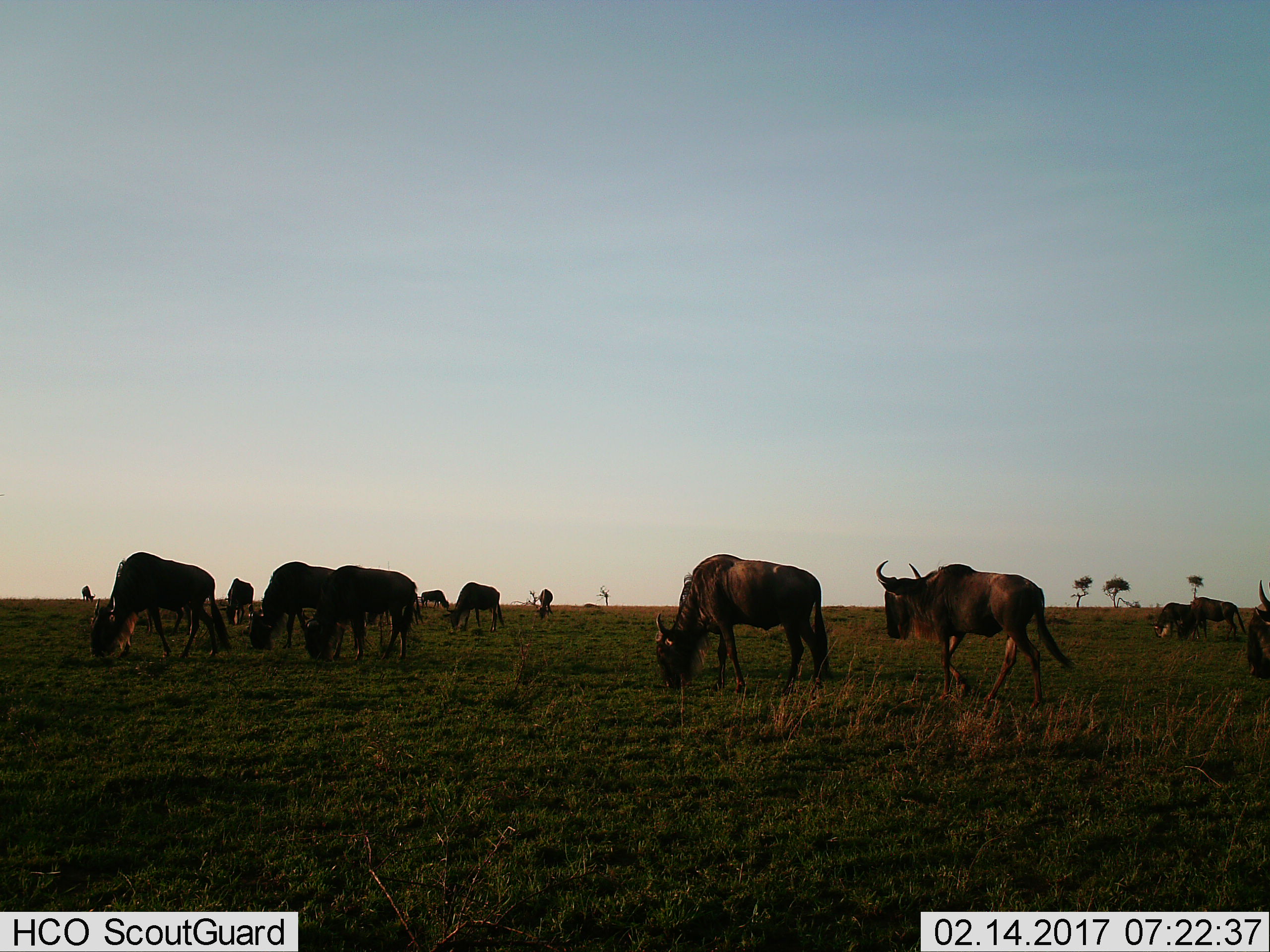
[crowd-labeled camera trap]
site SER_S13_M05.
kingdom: Animalia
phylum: Chordata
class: Mammalia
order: Artiodactyla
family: Bovidae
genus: Connochaetes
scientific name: Connochaetes taurinus taurinus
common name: blue wildebeest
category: wildebeestblue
Wildebeestblue (blue wildebeest) (Connochaetes taurinus taurinus), count 11-50. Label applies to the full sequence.